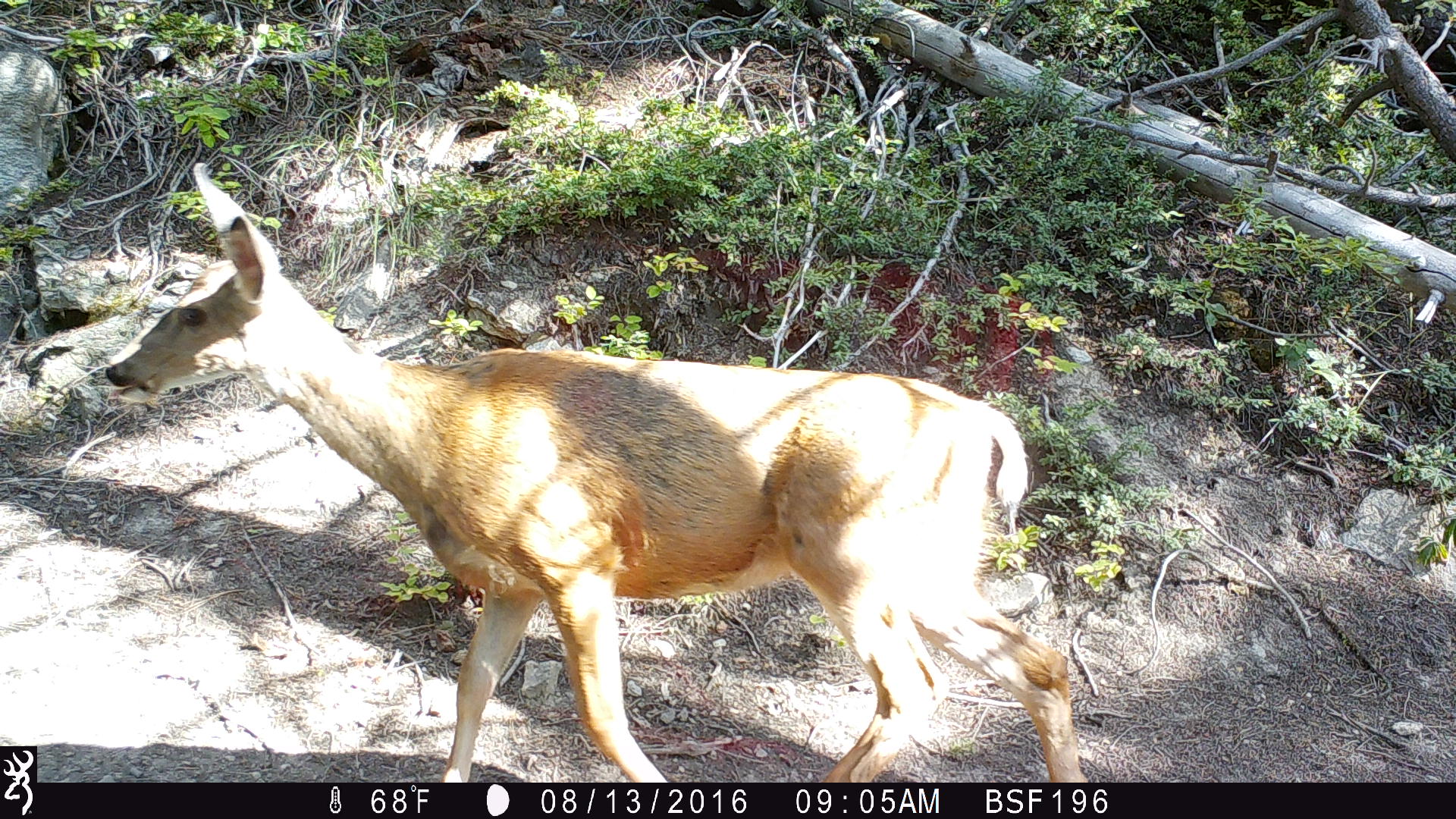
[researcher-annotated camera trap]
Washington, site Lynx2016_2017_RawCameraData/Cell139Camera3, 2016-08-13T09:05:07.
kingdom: Animalia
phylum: Chordata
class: Mammalia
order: Artiodactyla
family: Cervidae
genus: Odocoileus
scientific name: Odocoileus hemionus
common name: mule deer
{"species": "Odocoileus hemionus (mule deer)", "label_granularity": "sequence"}